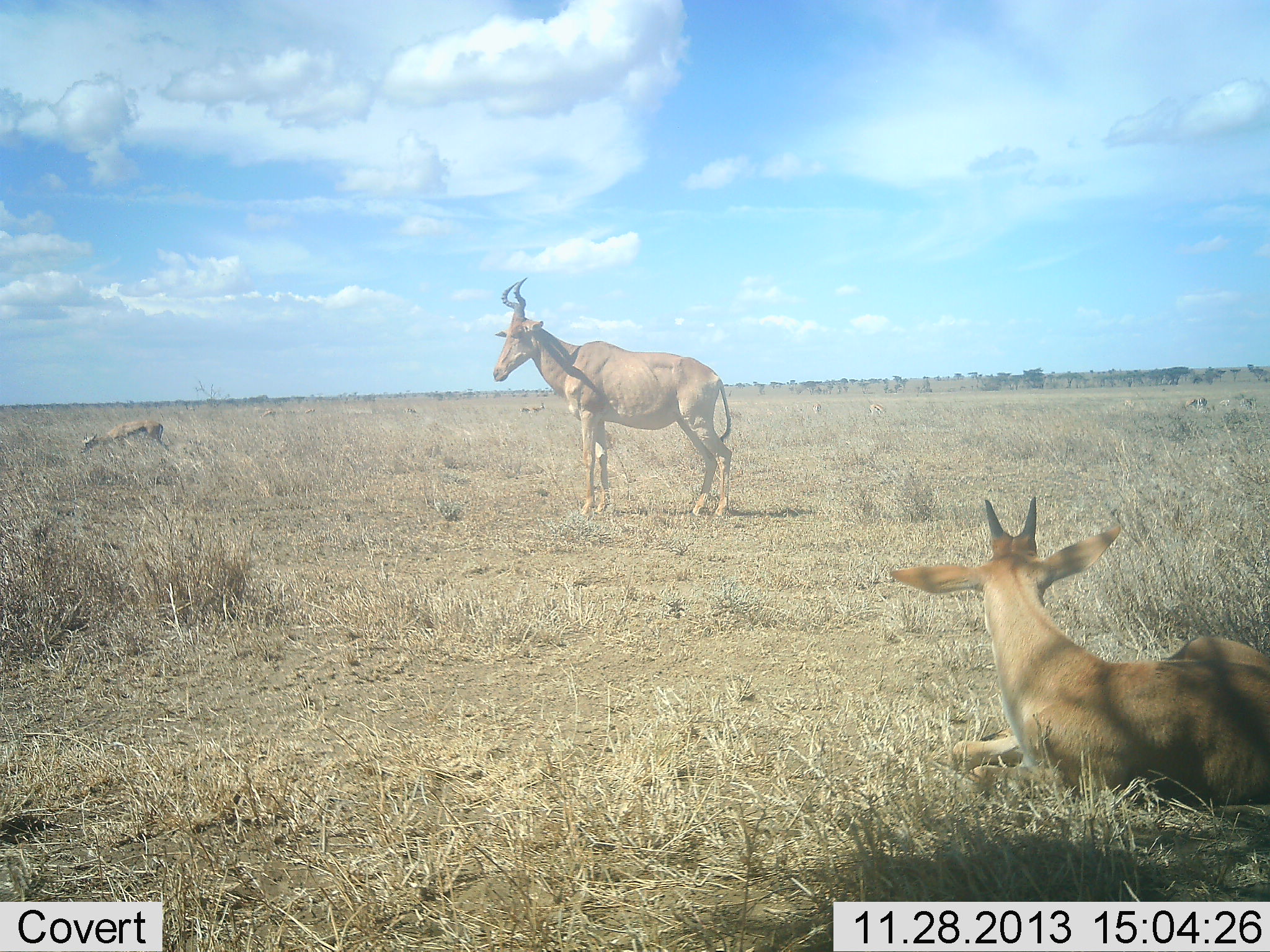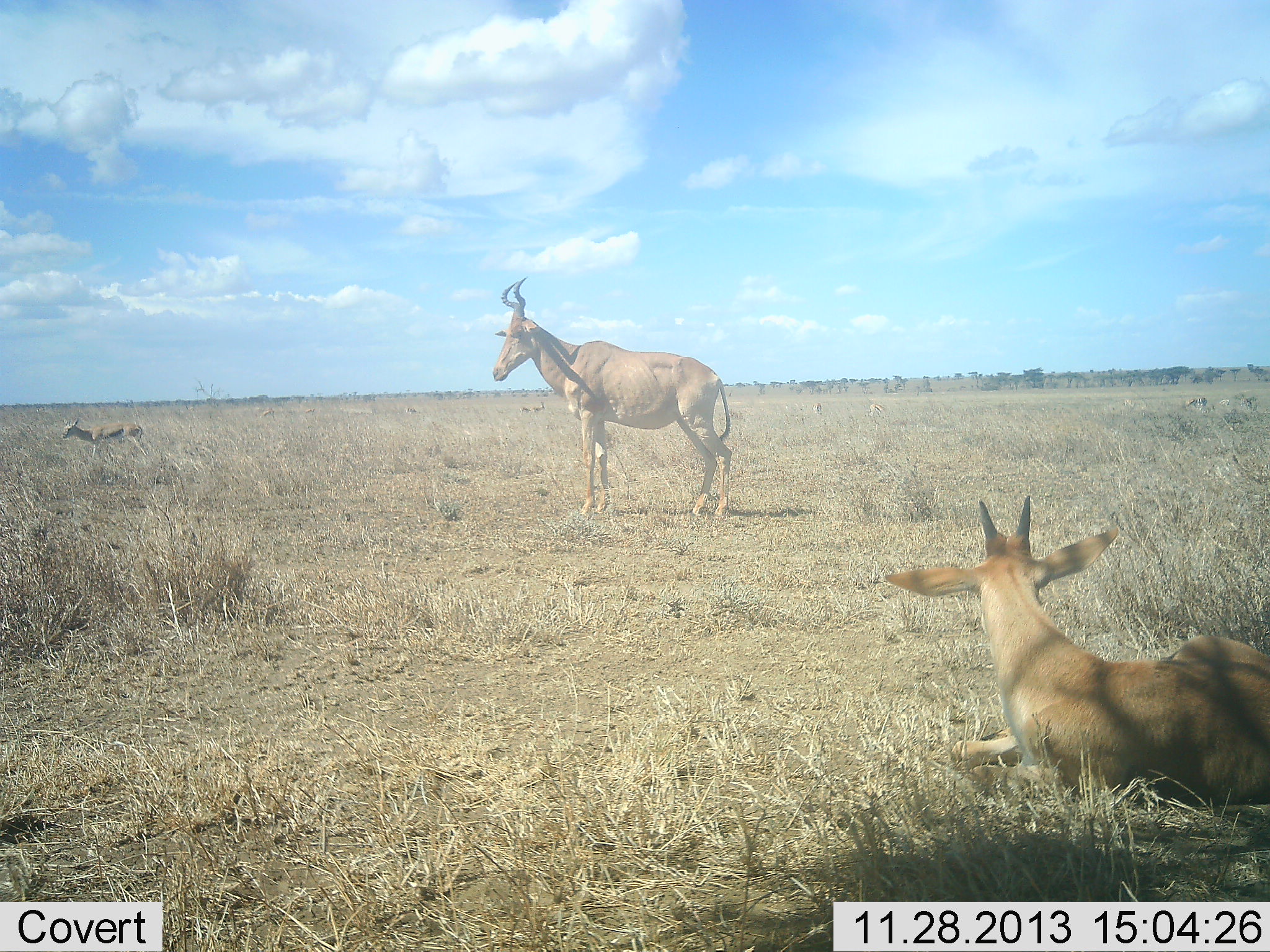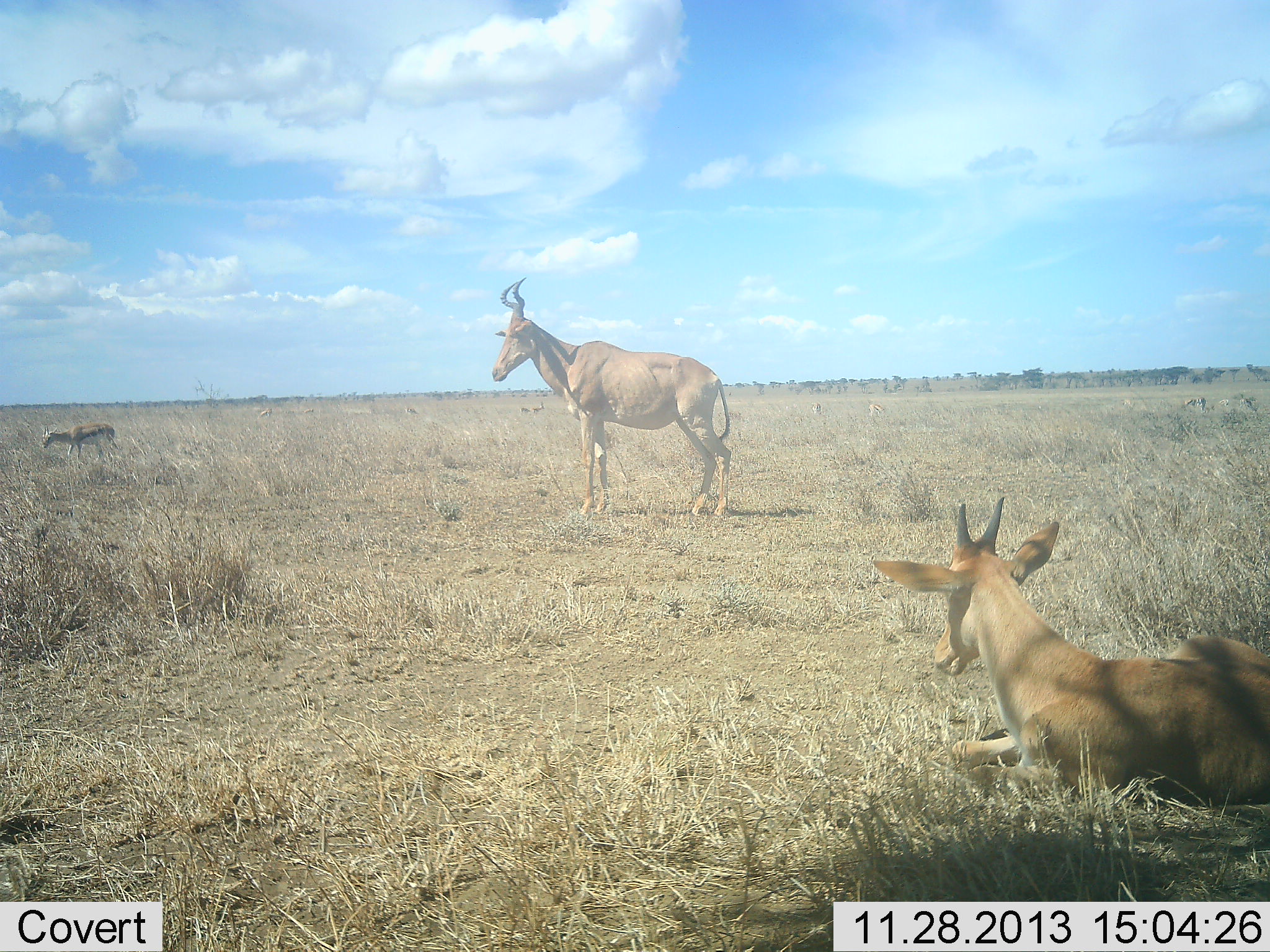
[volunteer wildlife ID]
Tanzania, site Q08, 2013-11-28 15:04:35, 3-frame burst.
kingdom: Animalia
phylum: Chordata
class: Mammalia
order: Artiodactyla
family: Bovidae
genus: Eudorcas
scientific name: Eudorcas thomsonii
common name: thomson's gazelle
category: gazellethomsons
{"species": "gazellethomsons (thomson's gazelle) (Eudorcas thomsonii)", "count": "1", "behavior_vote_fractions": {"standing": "18%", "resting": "0%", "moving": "82%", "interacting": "0%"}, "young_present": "0%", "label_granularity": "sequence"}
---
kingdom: Animalia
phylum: Chordata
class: Mammalia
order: Artiodactyla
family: Bovidae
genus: Alcelaphus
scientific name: Alcelaphus buselaphus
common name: hartebeest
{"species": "hartebeest (Alcelaphus buselaphus)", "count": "2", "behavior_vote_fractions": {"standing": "92%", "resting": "83%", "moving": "0%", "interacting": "0%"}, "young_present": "25%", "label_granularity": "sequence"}